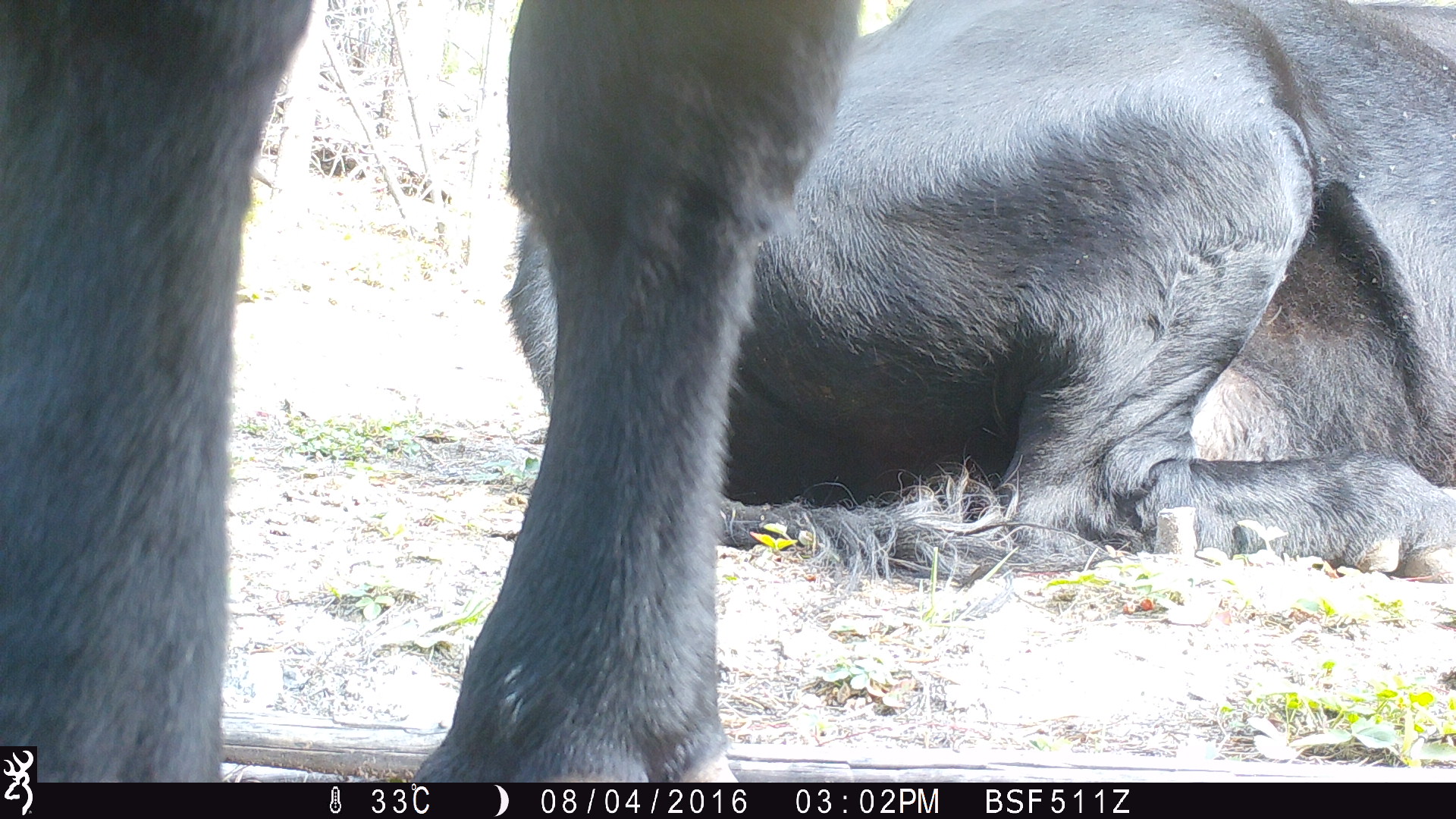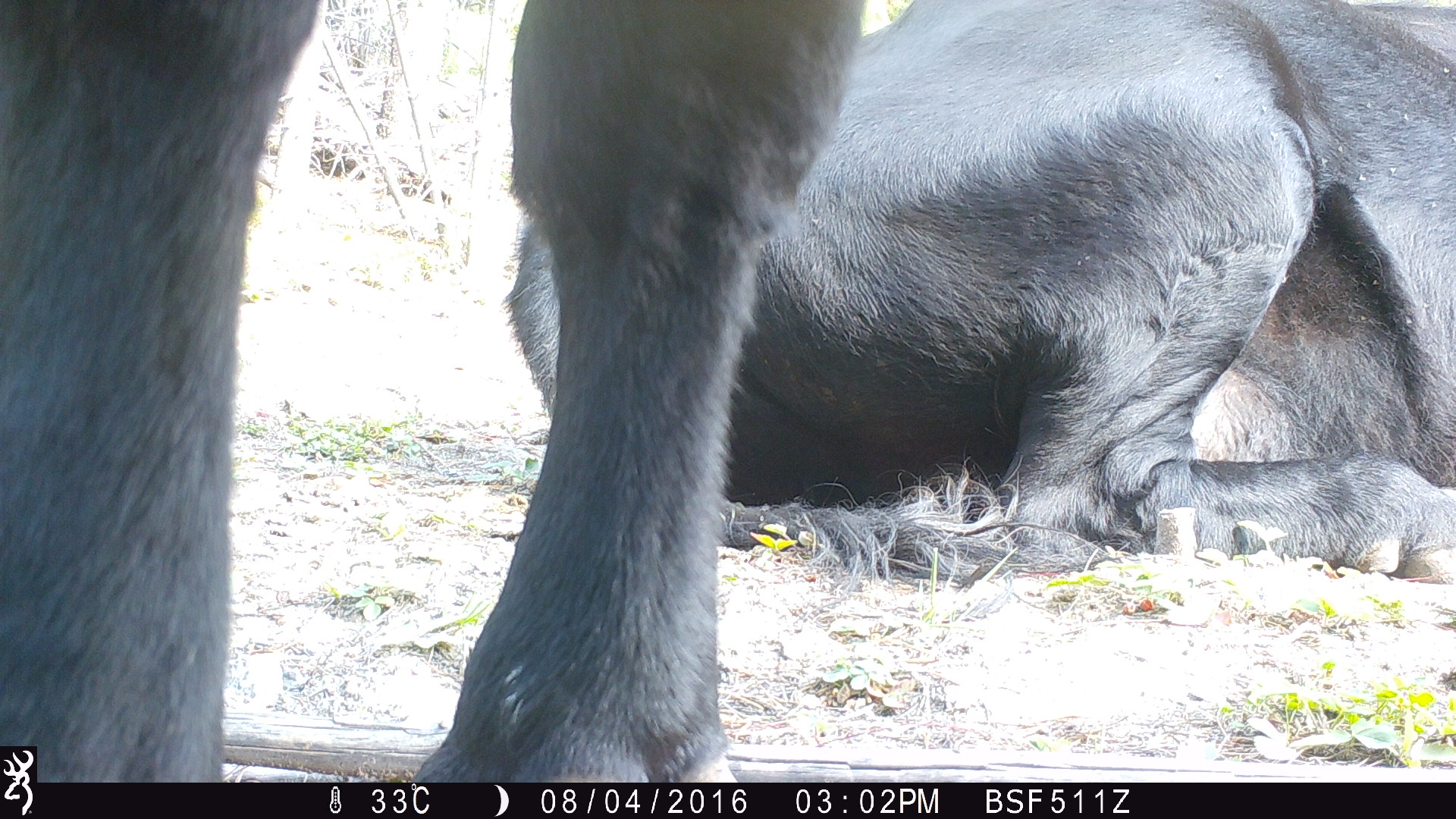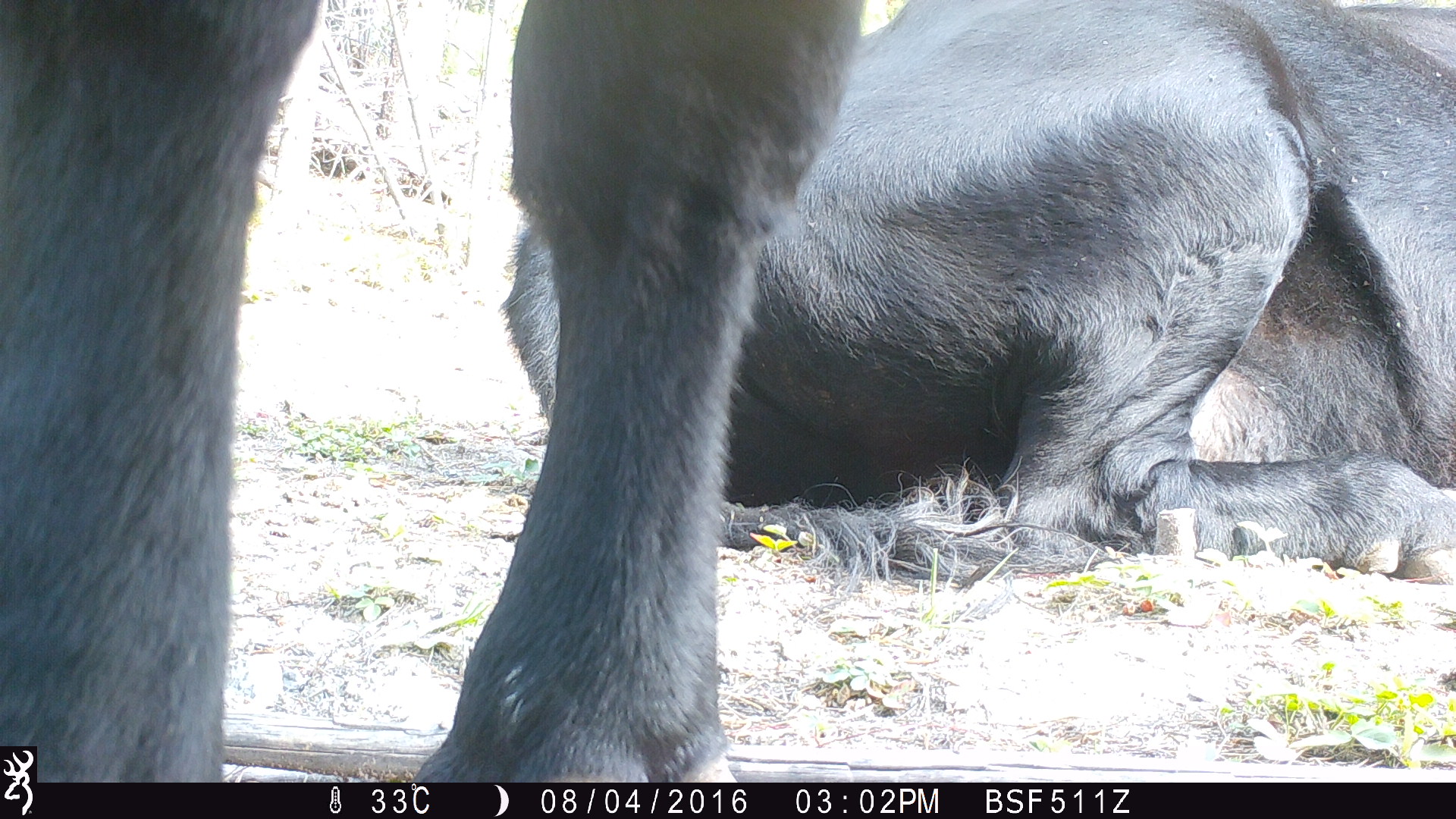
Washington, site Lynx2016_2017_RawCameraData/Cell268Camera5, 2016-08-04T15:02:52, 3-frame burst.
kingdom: Animalia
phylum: Chordata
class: Mammalia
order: Artiodactyla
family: Bovidae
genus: Bos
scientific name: Bos taurus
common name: domestic cattle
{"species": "domestic cattle (Bos taurus)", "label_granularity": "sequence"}